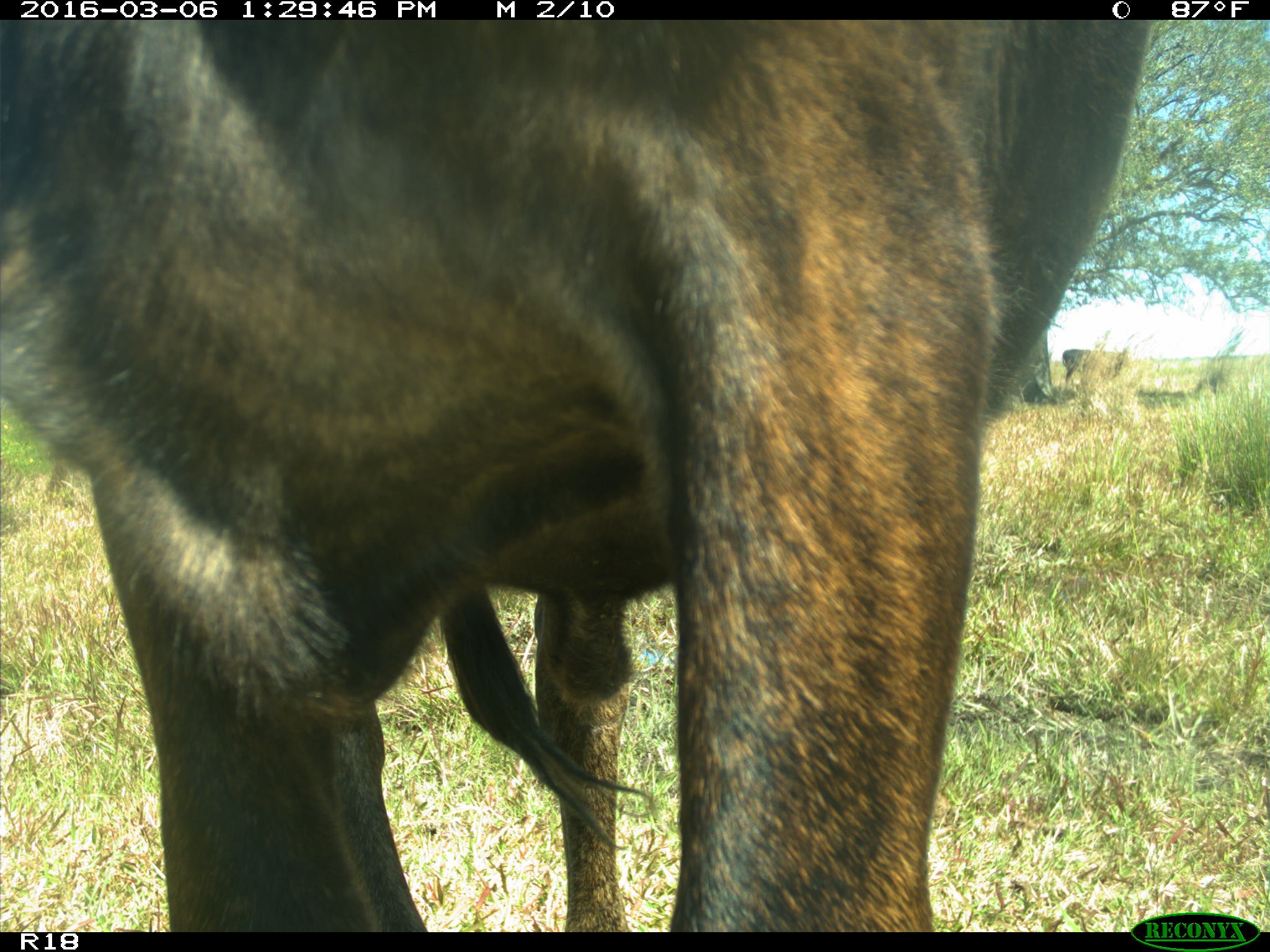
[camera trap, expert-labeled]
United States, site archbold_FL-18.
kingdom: Animalia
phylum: Chordata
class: Mammalia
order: Artiodactyla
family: Bovidae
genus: Bos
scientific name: Bos taurus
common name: domestic cow